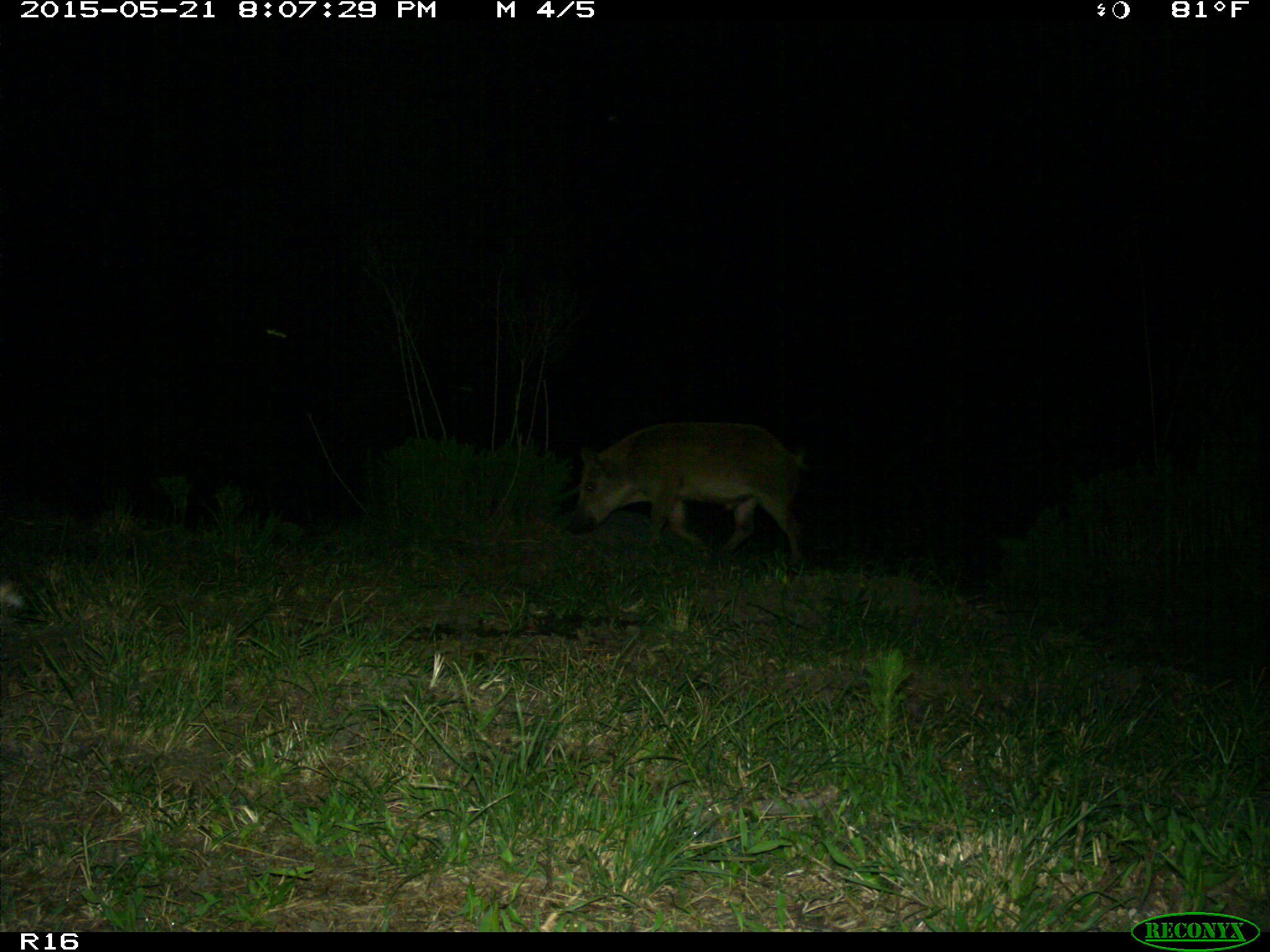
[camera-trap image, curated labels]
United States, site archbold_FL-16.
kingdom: Animalia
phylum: Chordata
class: Mammalia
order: Artiodactyla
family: Suidae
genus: Sus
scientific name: Sus scrofa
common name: wild boar